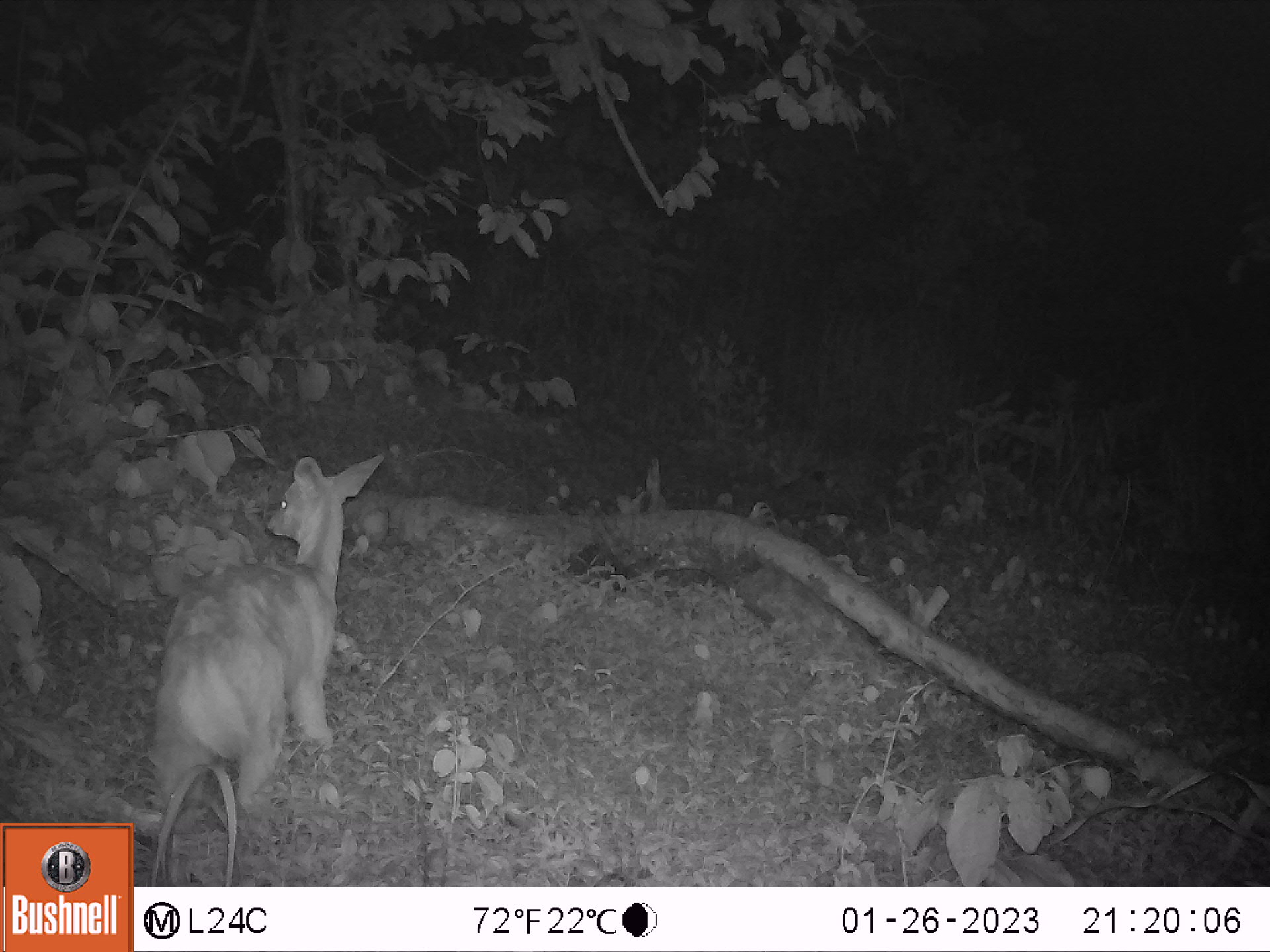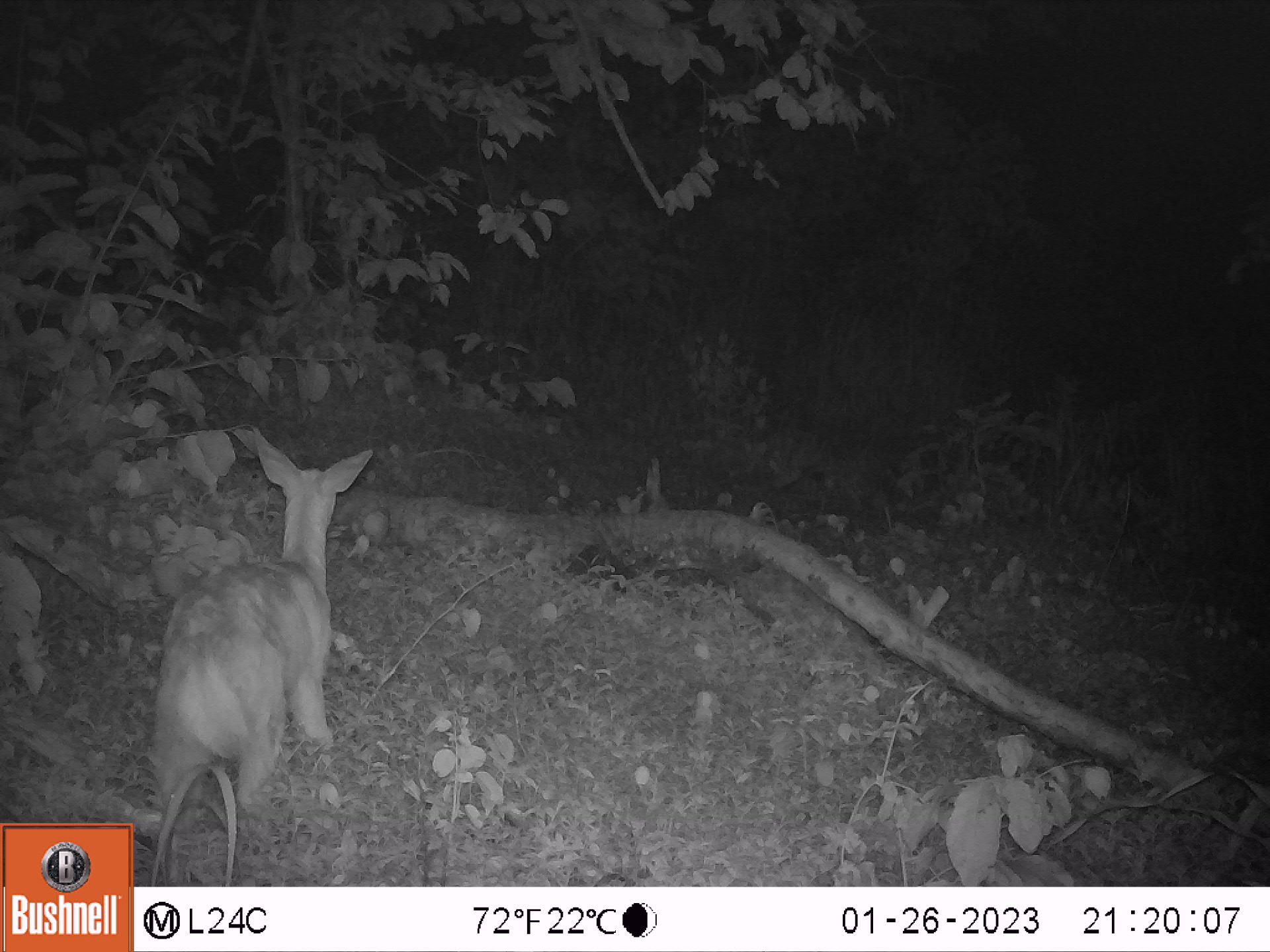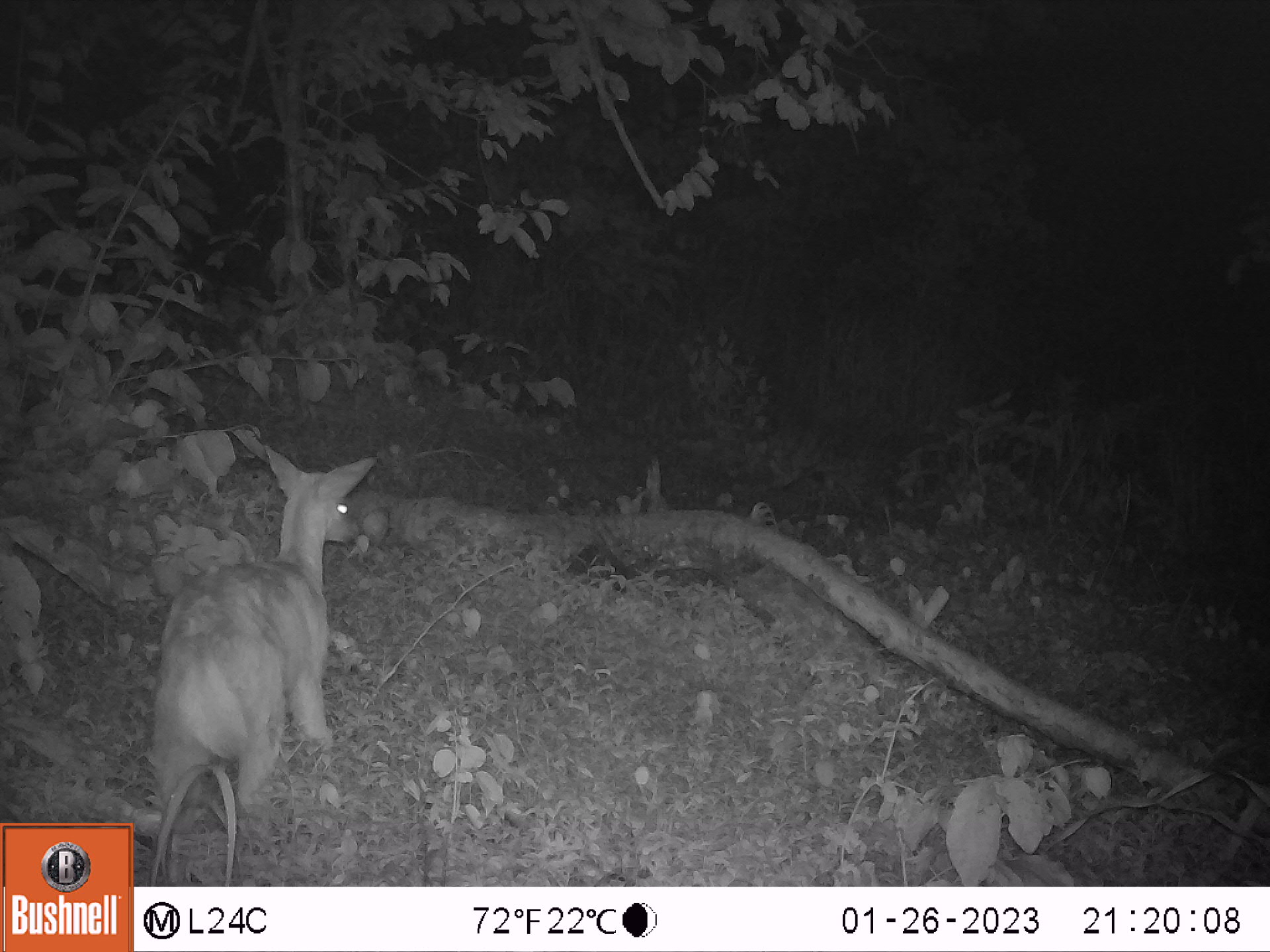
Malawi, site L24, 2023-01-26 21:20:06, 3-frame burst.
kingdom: Animalia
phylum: Chordata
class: Mammalia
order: Artiodactyla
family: Bovidae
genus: Tragelaphus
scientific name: Tragelaphus sylvaticus sylvaticus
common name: cape bushbuck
Cape bushbuck (Tragelaphus sylvaticus sylvaticus), count 1.